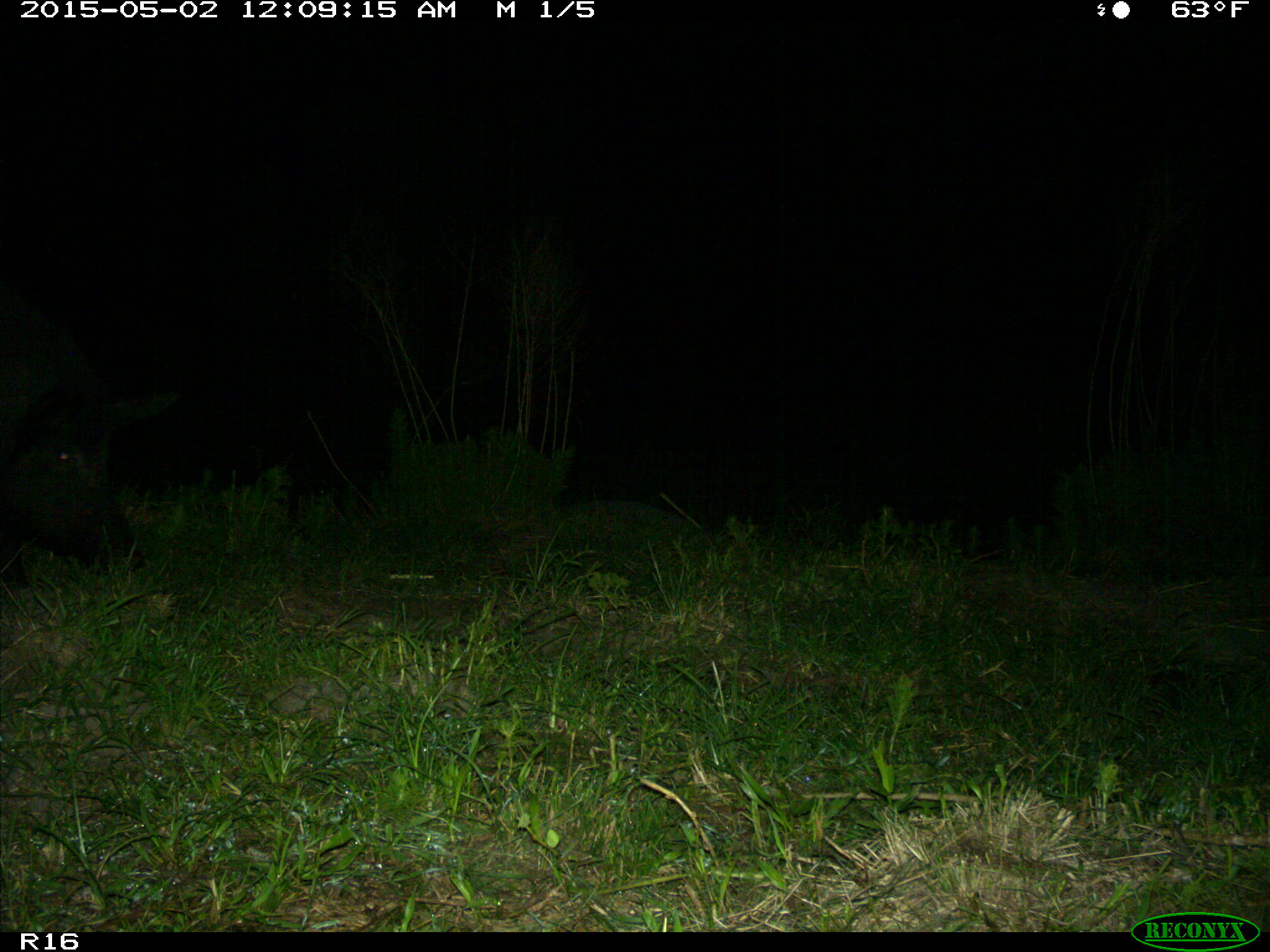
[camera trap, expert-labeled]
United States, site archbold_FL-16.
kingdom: Animalia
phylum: Chordata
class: Mammalia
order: Artiodactyla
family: Suidae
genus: Sus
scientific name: Sus scrofa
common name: wild boar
Sus scrofa (wild boar).